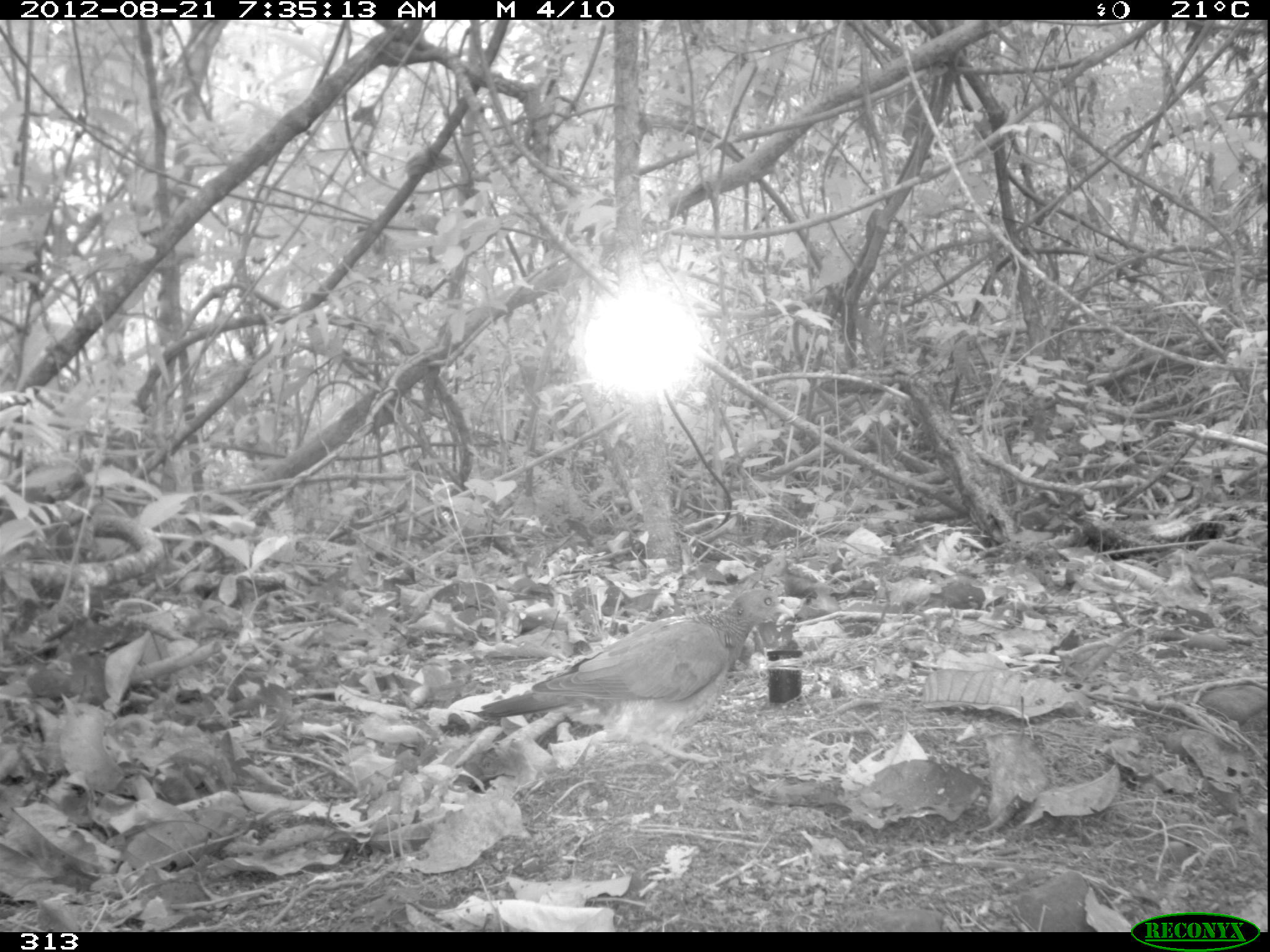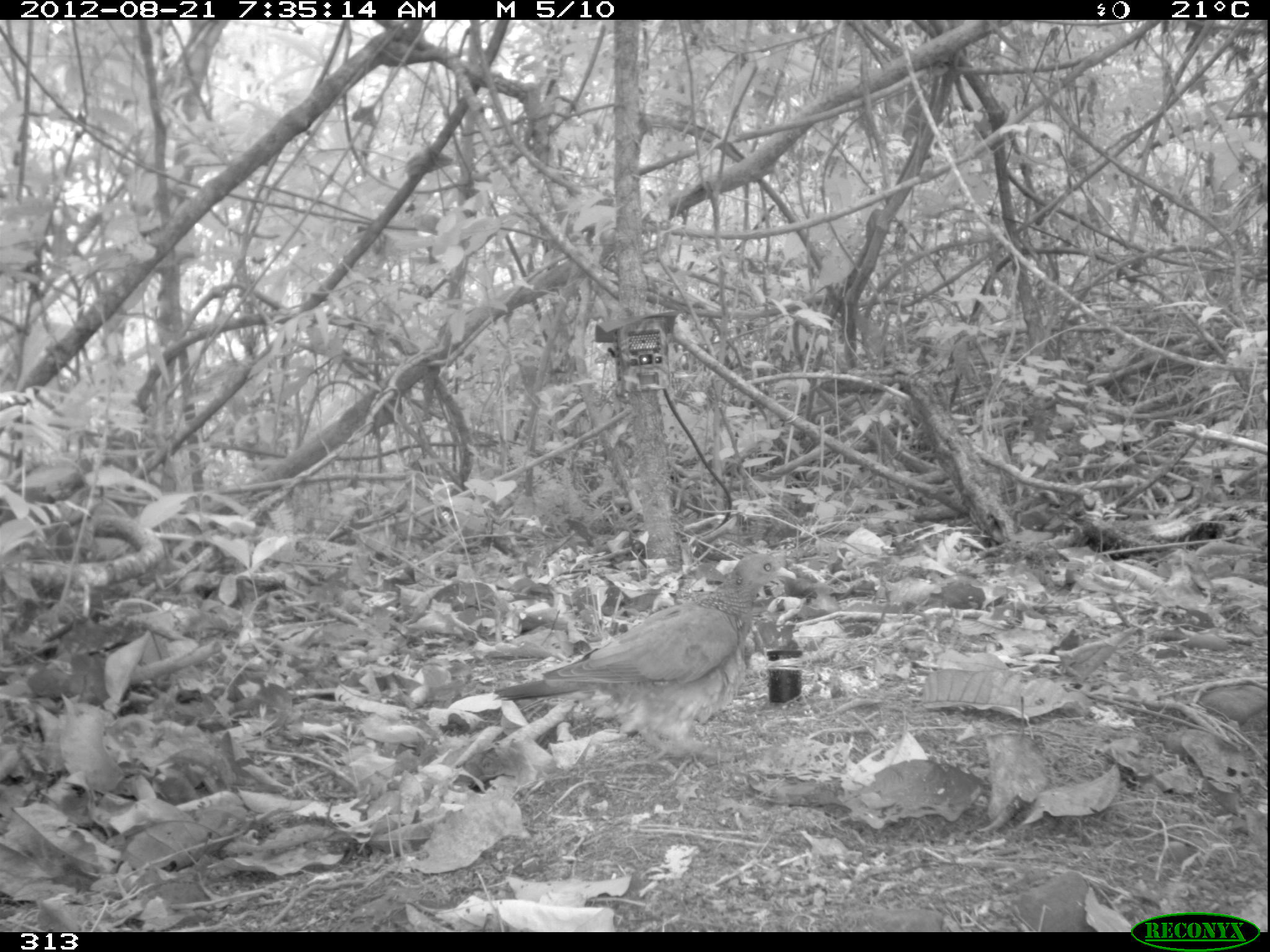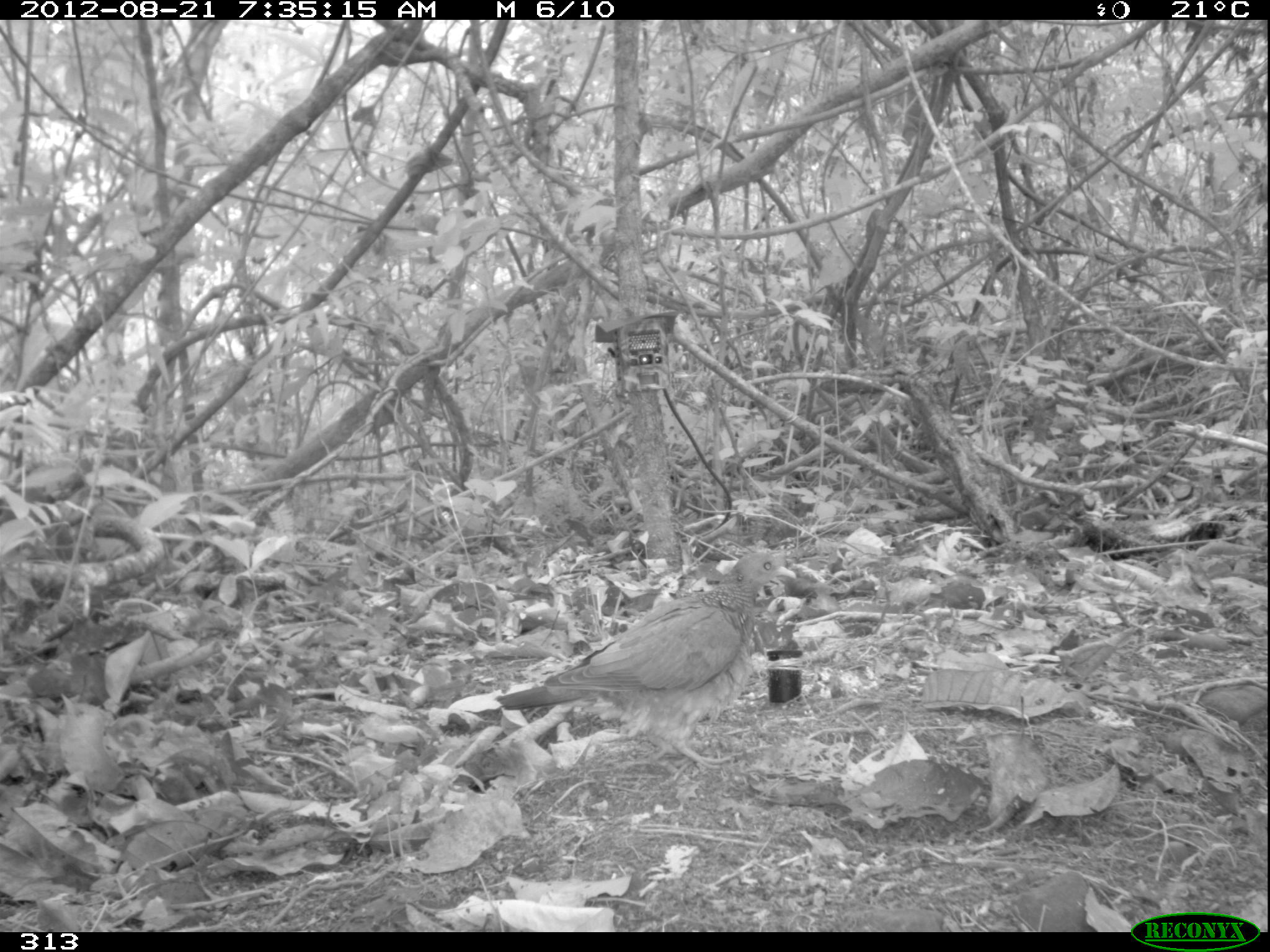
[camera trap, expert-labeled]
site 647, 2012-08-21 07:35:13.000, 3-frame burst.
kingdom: Animalia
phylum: Chordata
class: Aves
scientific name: Aves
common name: bird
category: unknown bird